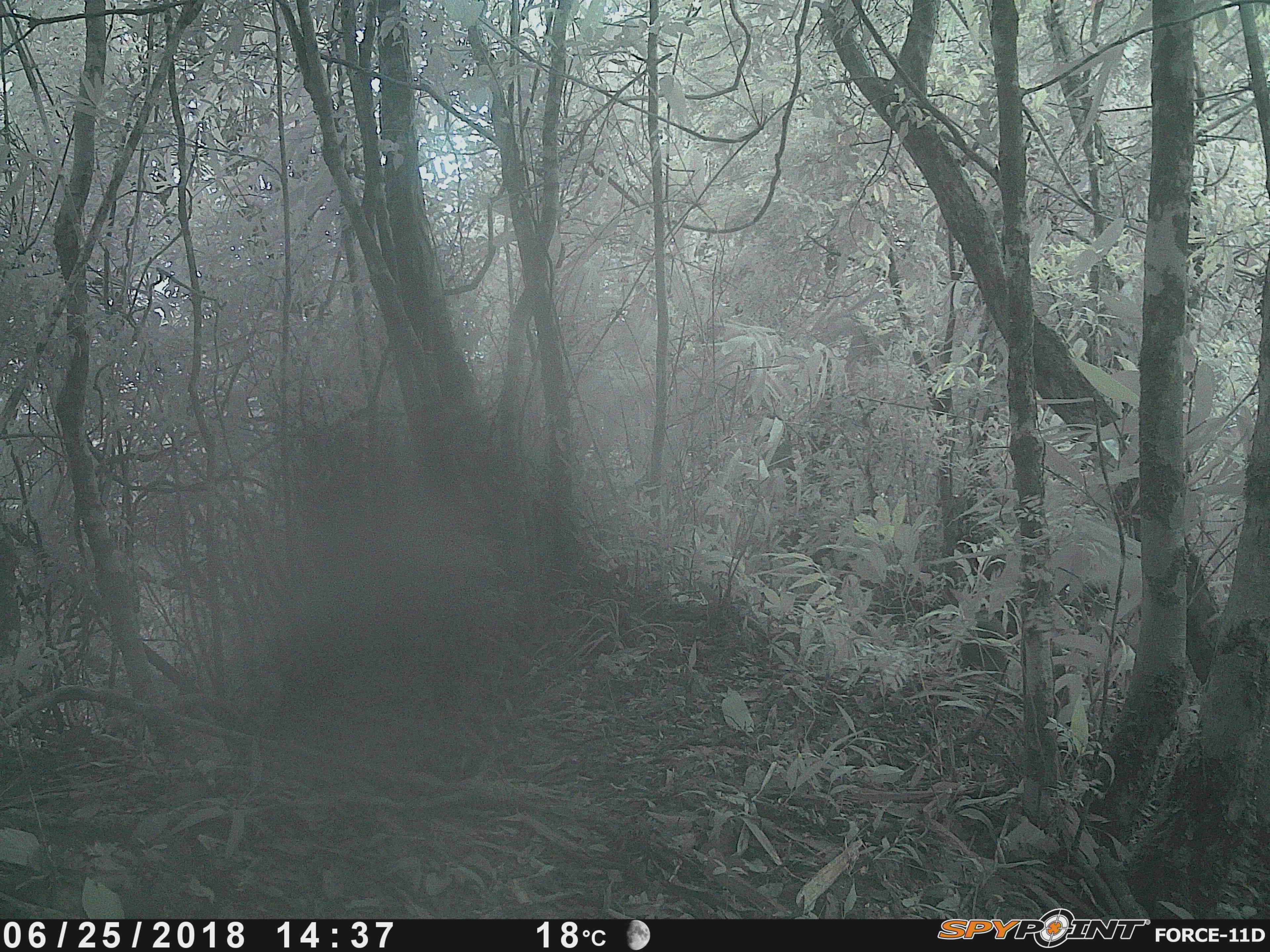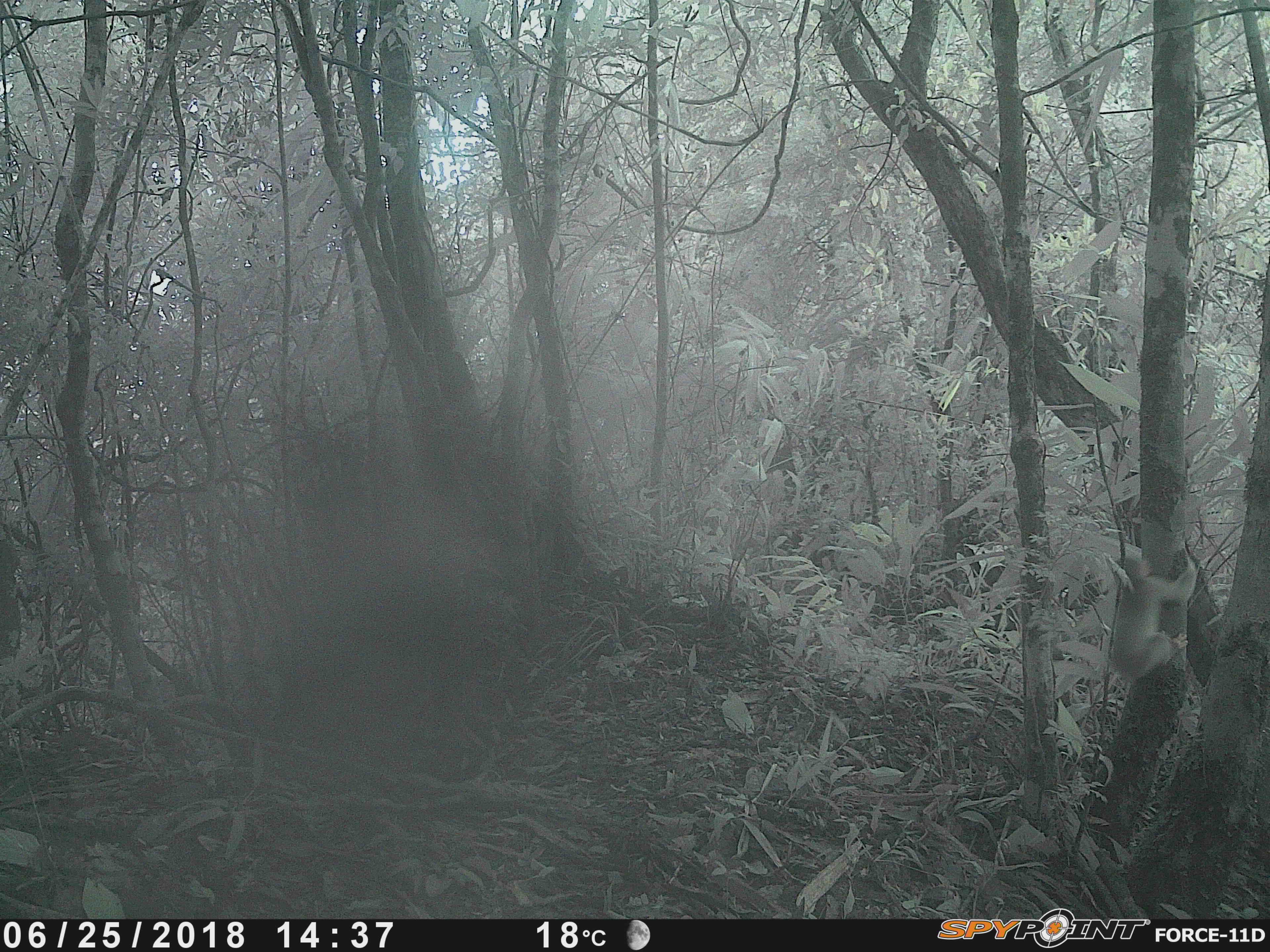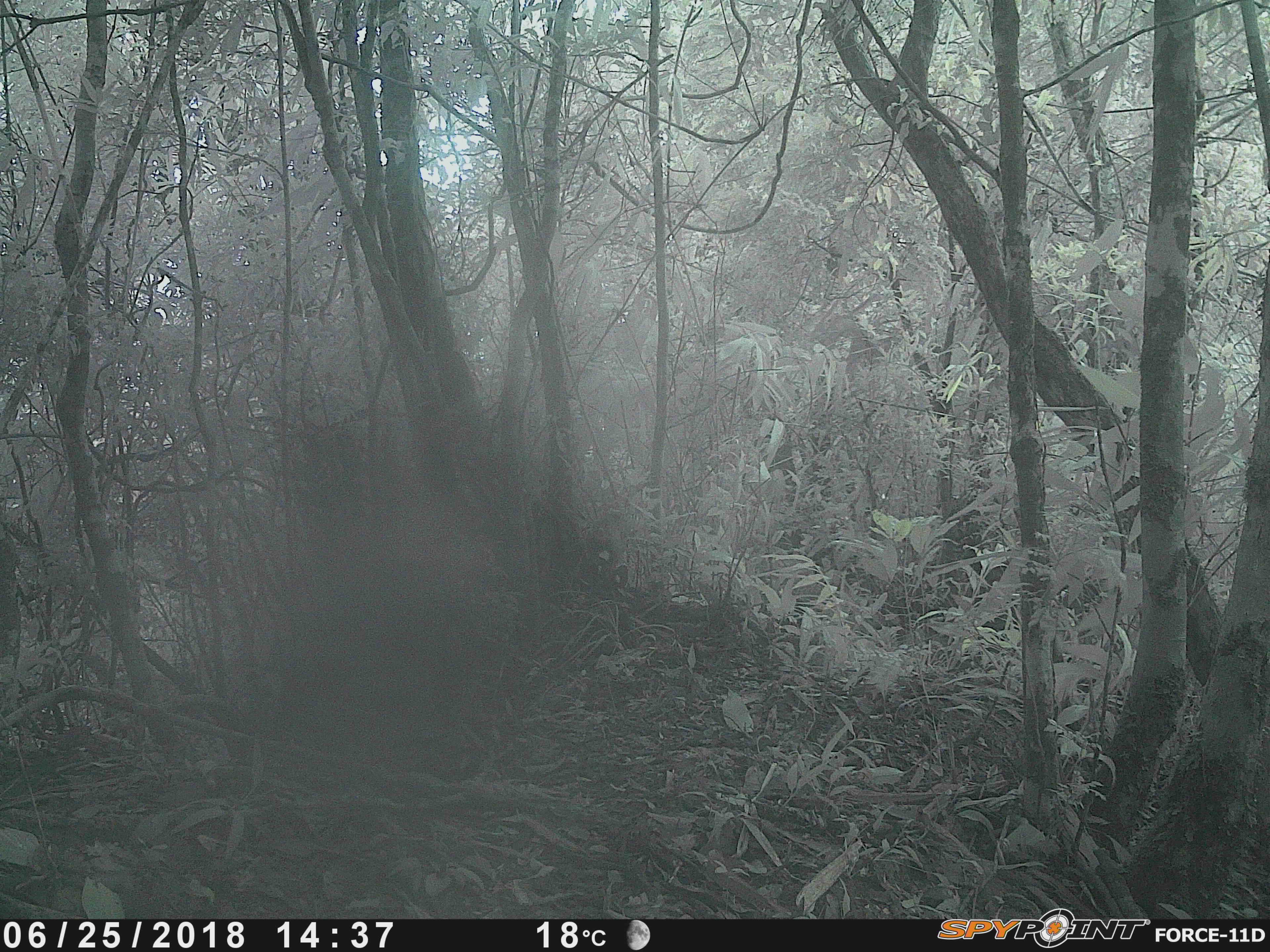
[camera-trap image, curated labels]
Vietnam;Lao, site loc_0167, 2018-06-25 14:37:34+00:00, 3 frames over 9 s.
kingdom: Animalia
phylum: Chordata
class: Mammalia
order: Primates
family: Cercopithecidae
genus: Macaca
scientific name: Macaca arctoides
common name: stump-tailed macaque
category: stump tailed macaque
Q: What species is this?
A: Stump tailed macaque (stump-tailed macaque) (Macaca arctoides).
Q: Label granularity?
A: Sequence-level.